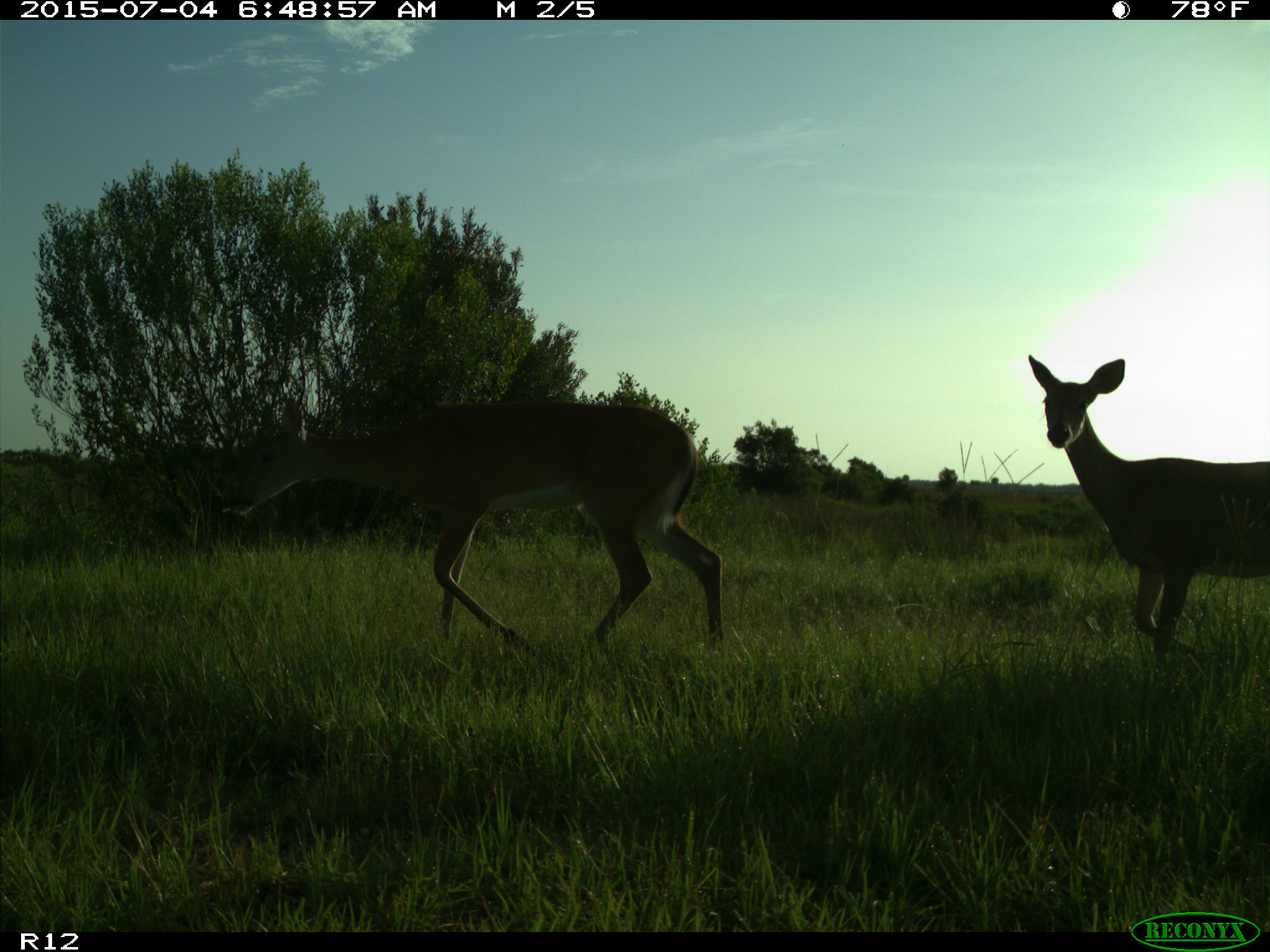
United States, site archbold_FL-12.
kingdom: Animalia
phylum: Chordata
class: Mammalia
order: Artiodactyla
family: Cervidae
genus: Odocoileus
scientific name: Odocoileus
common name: deer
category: unidentified deer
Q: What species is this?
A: Unidentified deer (deer) (Odocoileus).